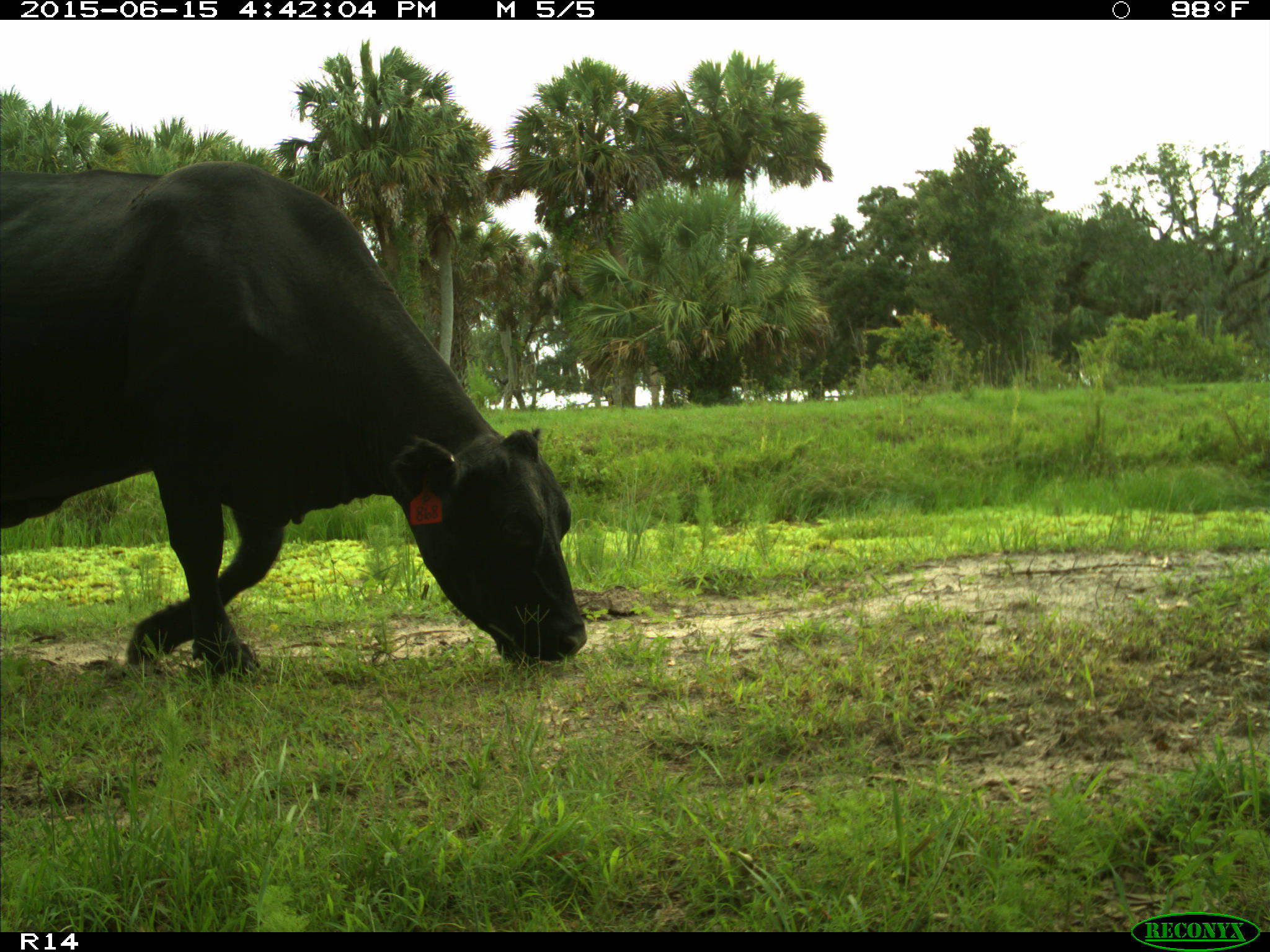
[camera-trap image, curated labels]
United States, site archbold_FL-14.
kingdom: Animalia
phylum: Chordata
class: Mammalia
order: Artiodactyla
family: Bovidae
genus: Bos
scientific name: Bos taurus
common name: domestic cow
Bos taurus (domestic cow).